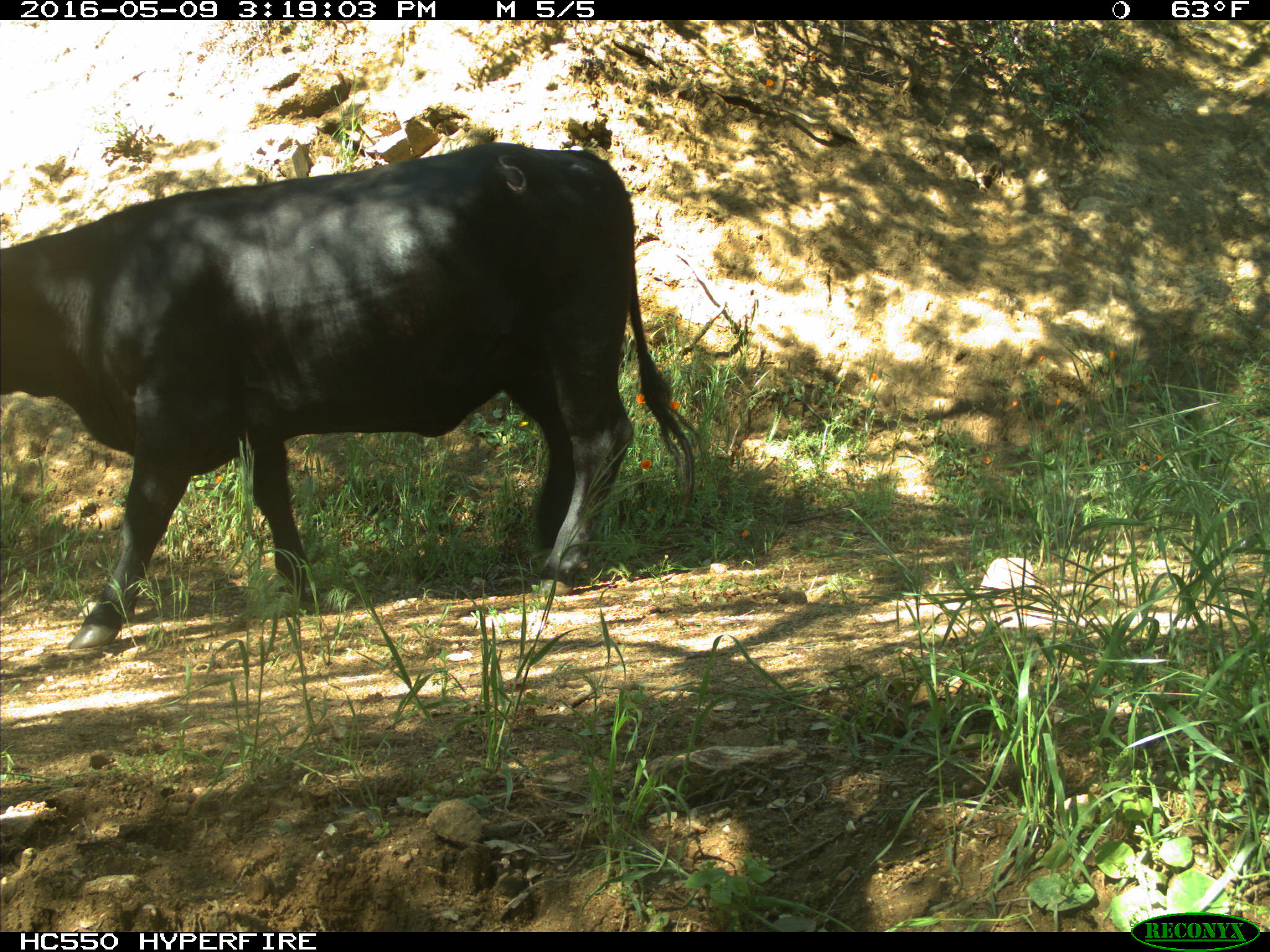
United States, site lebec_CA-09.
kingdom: Animalia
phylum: Chordata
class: Mammalia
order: Artiodactyla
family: Bovidae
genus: Bos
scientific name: Bos taurus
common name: domestic cow